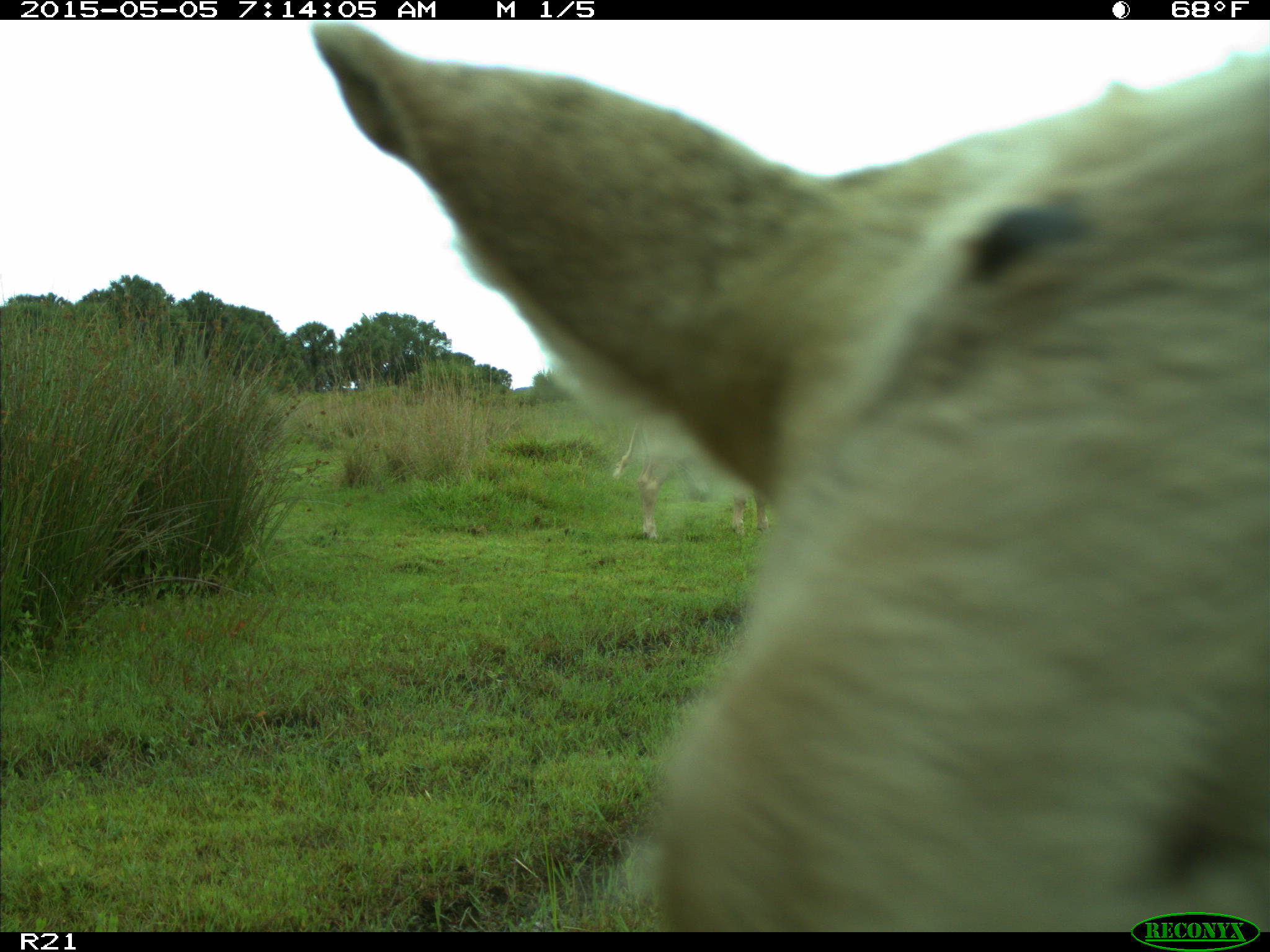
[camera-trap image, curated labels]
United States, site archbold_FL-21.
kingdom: Animalia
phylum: Chordata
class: Mammalia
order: Artiodactyla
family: Bovidae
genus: Bos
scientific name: Bos taurus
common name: domestic cow